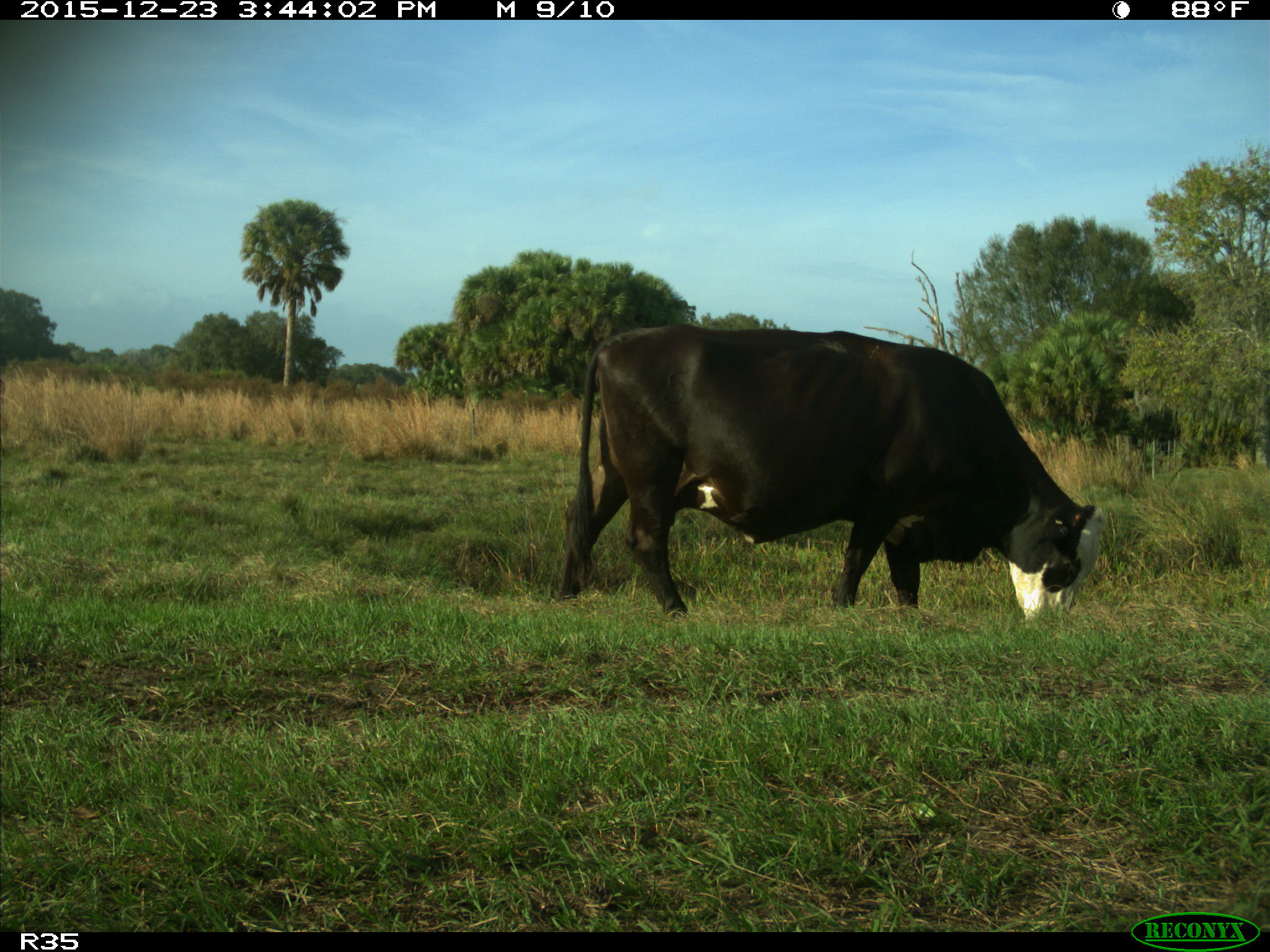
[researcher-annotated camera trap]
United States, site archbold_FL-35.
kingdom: Animalia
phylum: Chordata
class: Mammalia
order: Artiodactyla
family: Bovidae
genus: Bos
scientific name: Bos taurus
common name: domestic cow